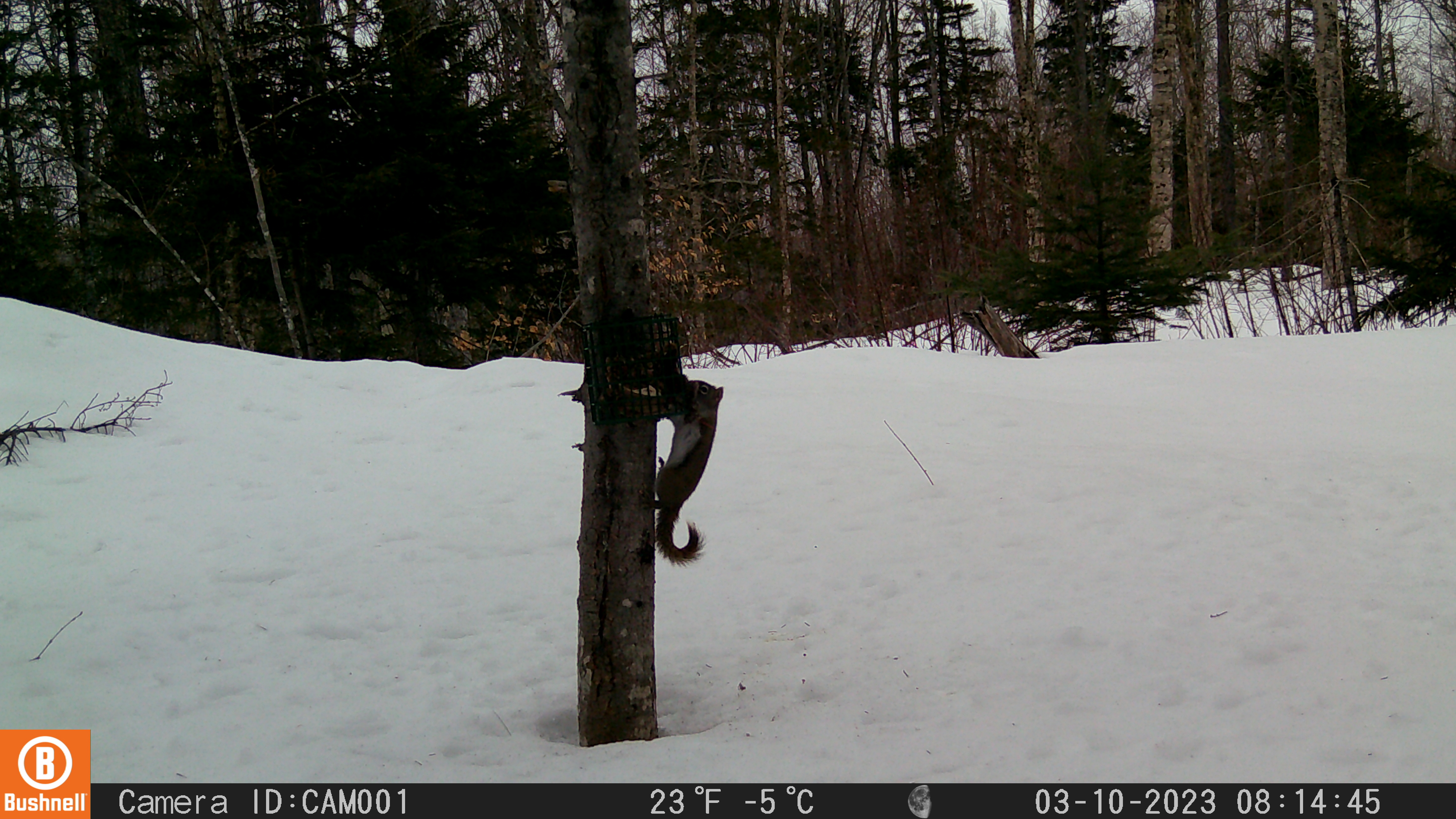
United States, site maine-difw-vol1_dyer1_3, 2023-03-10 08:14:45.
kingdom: Animalia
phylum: Chordata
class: Mammalia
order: Rodentia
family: Sciuridae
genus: Tamiasciurus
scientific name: Tamiasciurus hudsonicus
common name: red squirrel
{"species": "red squirrel (Tamiasciurus hudsonicus)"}